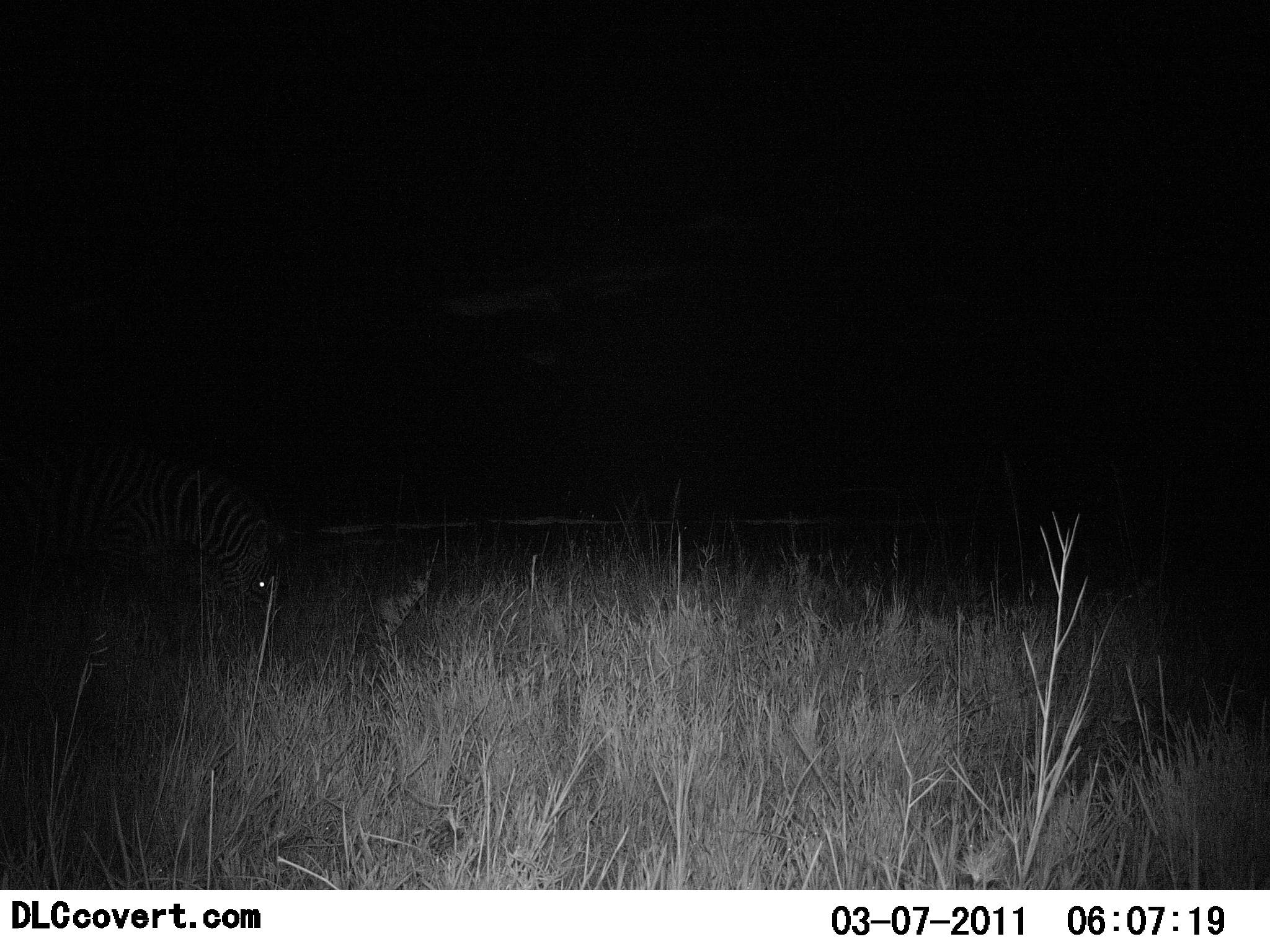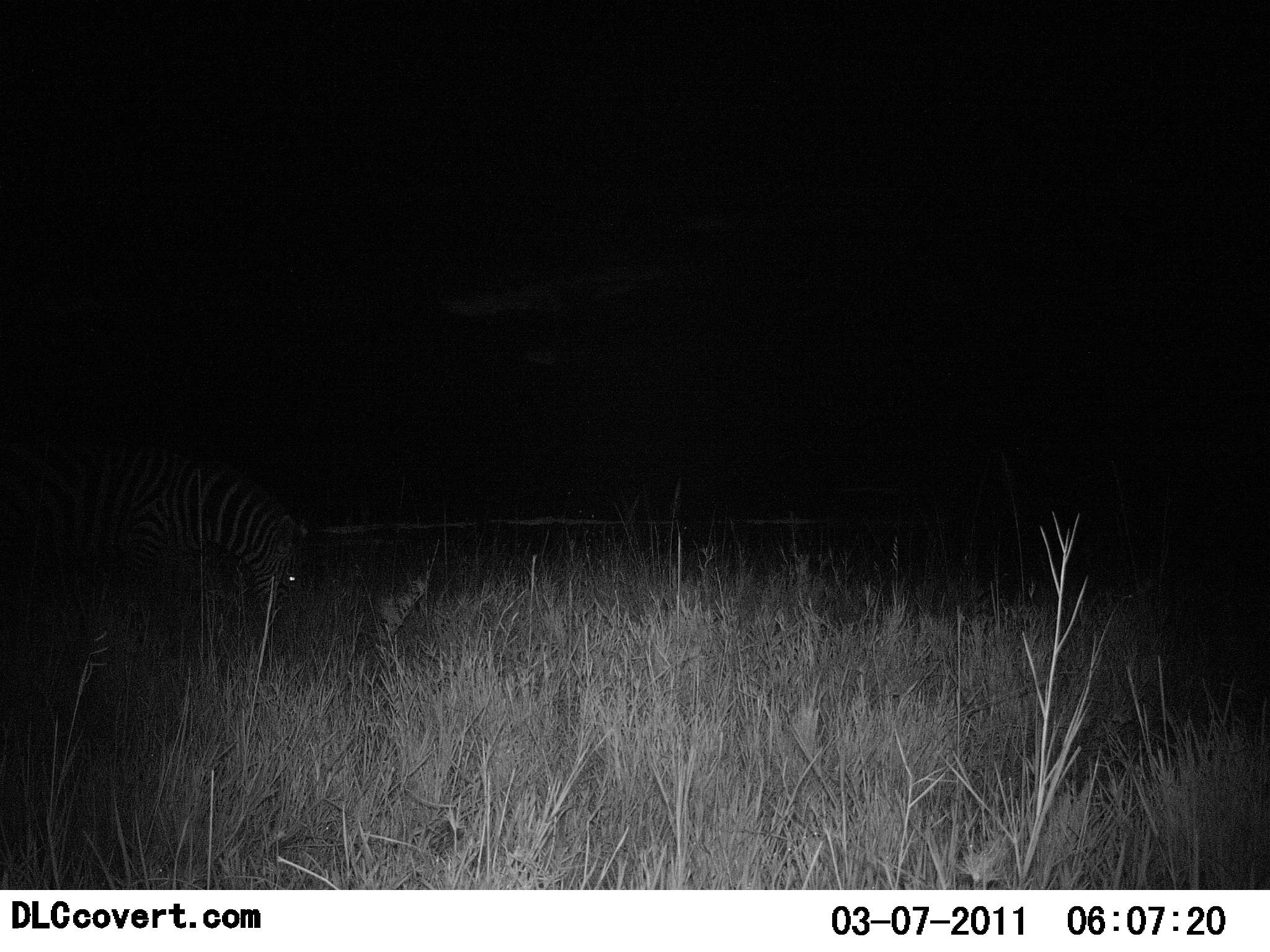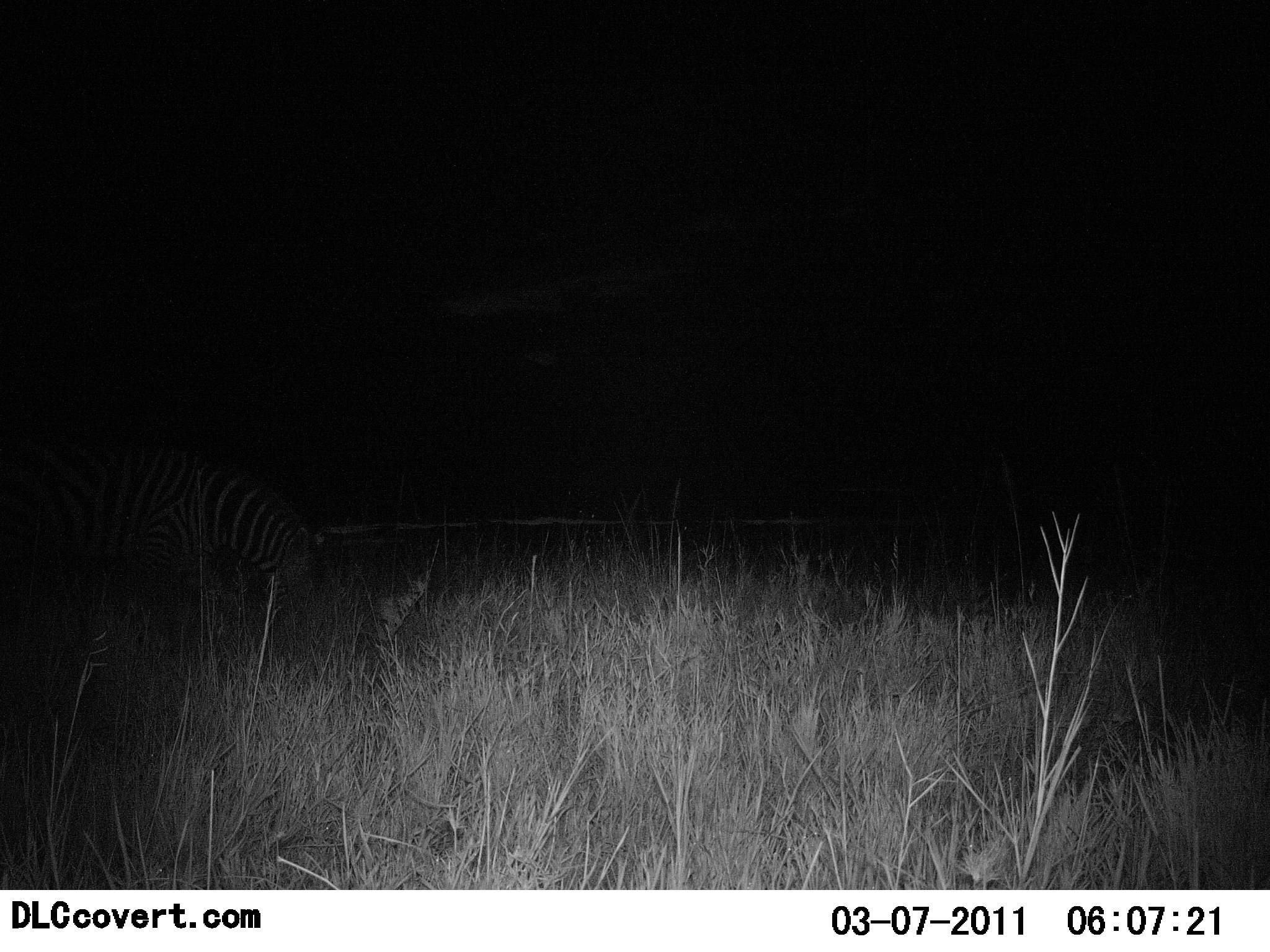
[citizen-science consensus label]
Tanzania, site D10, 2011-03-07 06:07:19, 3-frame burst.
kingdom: Animalia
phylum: Chordata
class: Mammalia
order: Perissodactyla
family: Equidae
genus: Equus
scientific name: Equus quagga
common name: plains zebra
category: zebra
Zebra (plains zebra) (Equus quagga), count 1. Behavior (volunteer vote fractions): standing 20%, resting 0%, moving 10%, interacting 0%. Young present (vote fraction): 0%. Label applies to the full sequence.